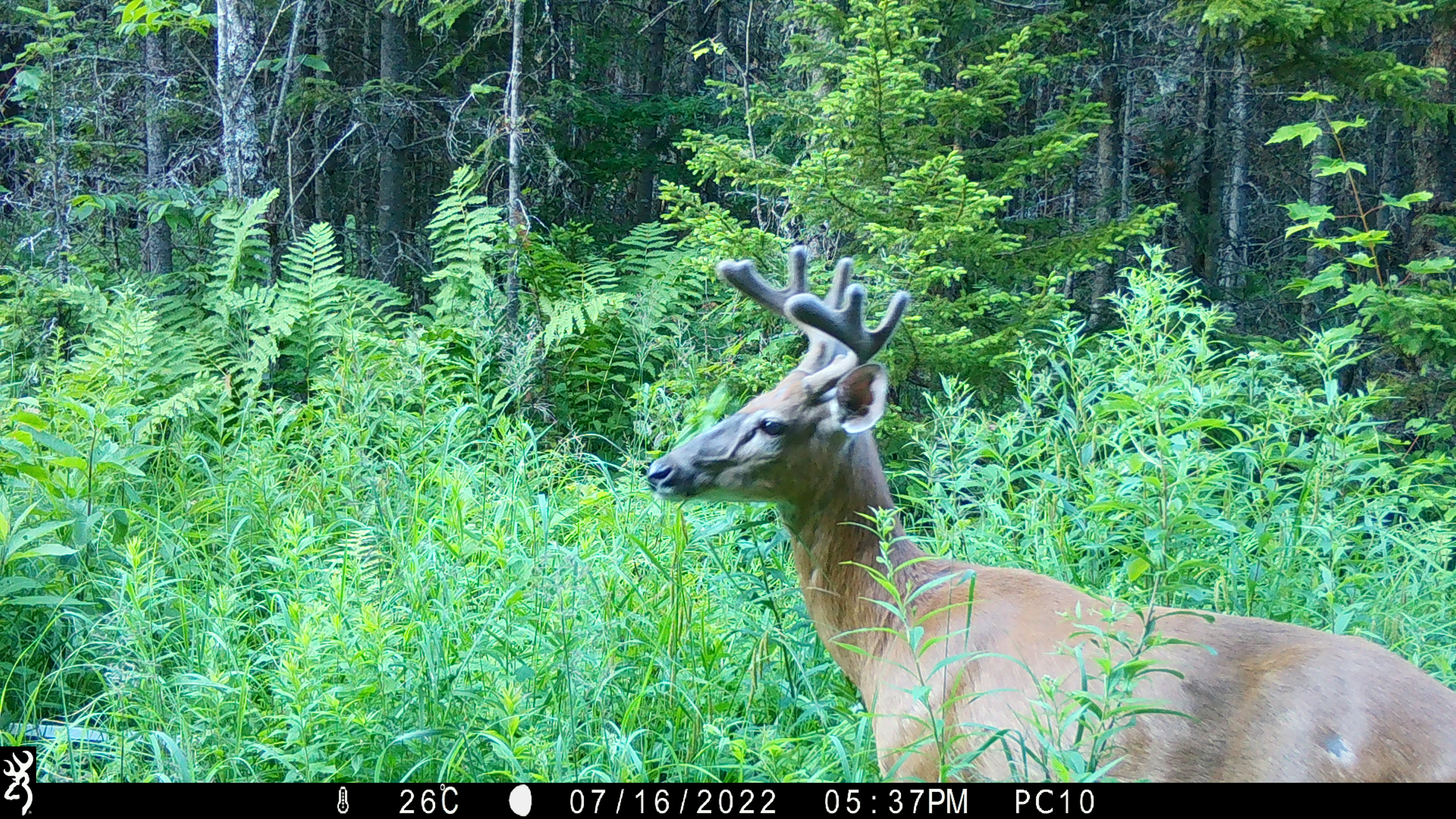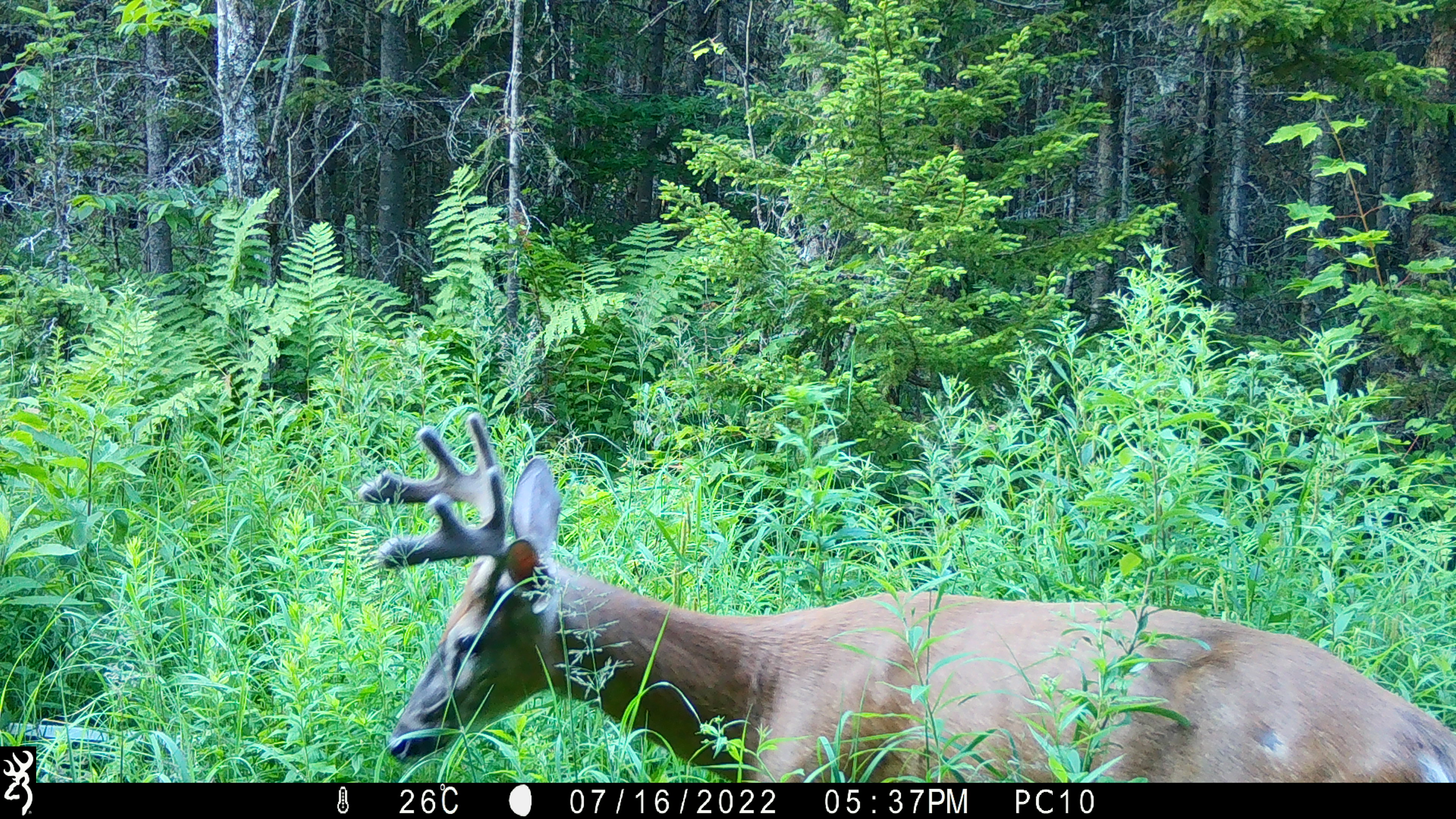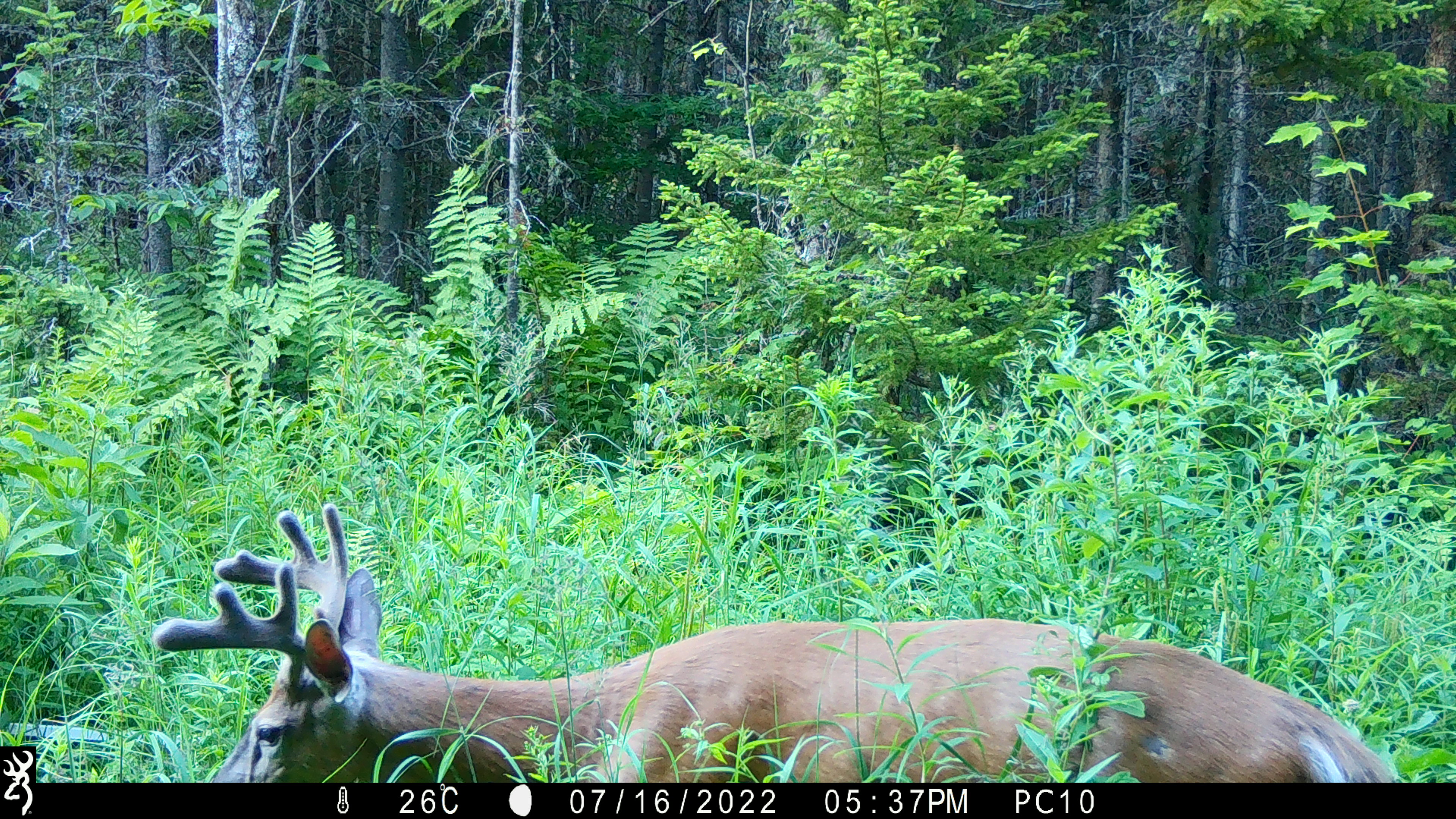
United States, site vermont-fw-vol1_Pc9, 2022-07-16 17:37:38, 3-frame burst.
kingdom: Animalia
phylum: Chordata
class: Mammalia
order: Artiodactyla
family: Cervidae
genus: Odocoileus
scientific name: Odocoileus virginianus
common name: white-tailed deer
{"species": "white-tailed deer (Odocoileus virginianus)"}